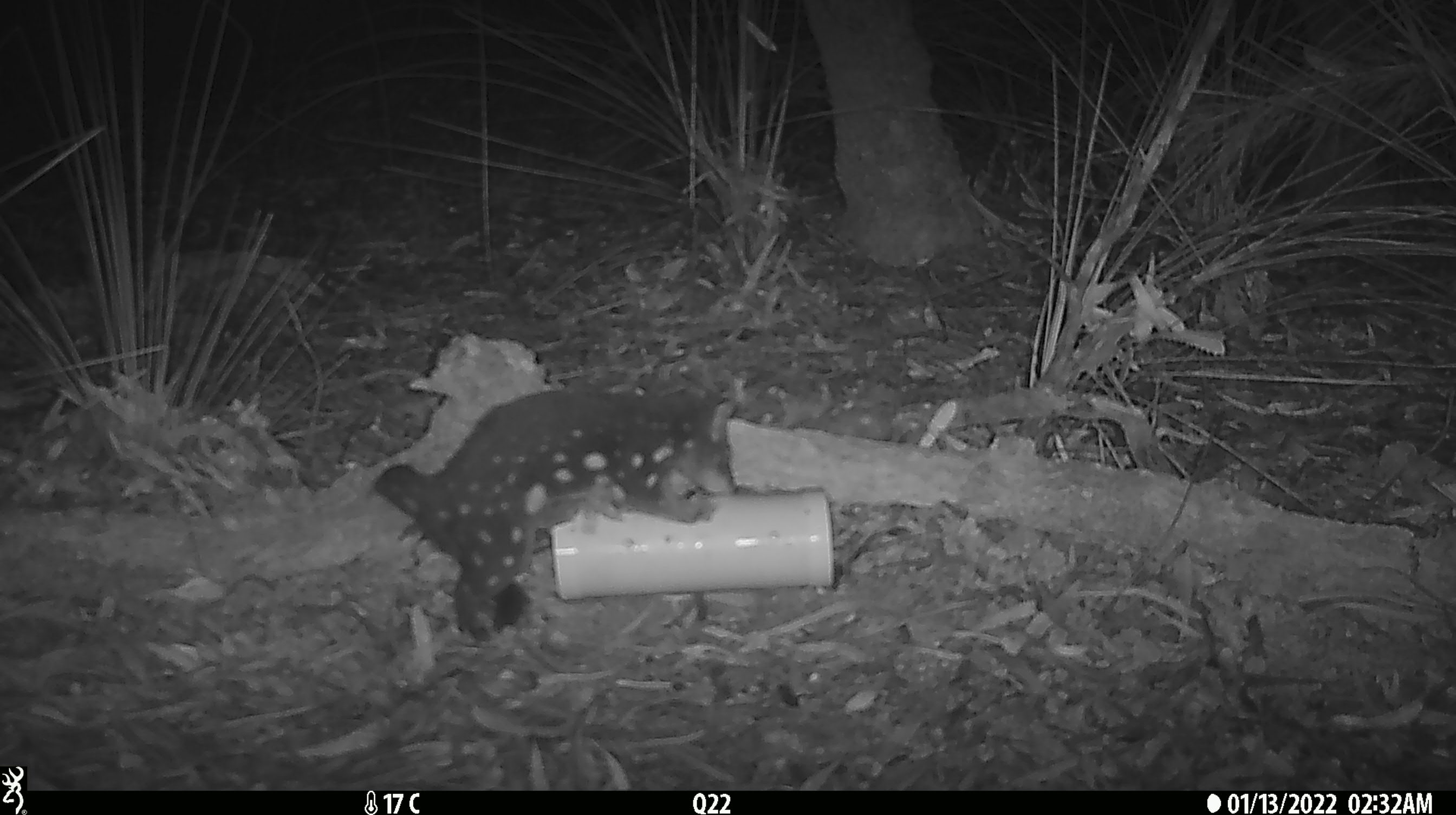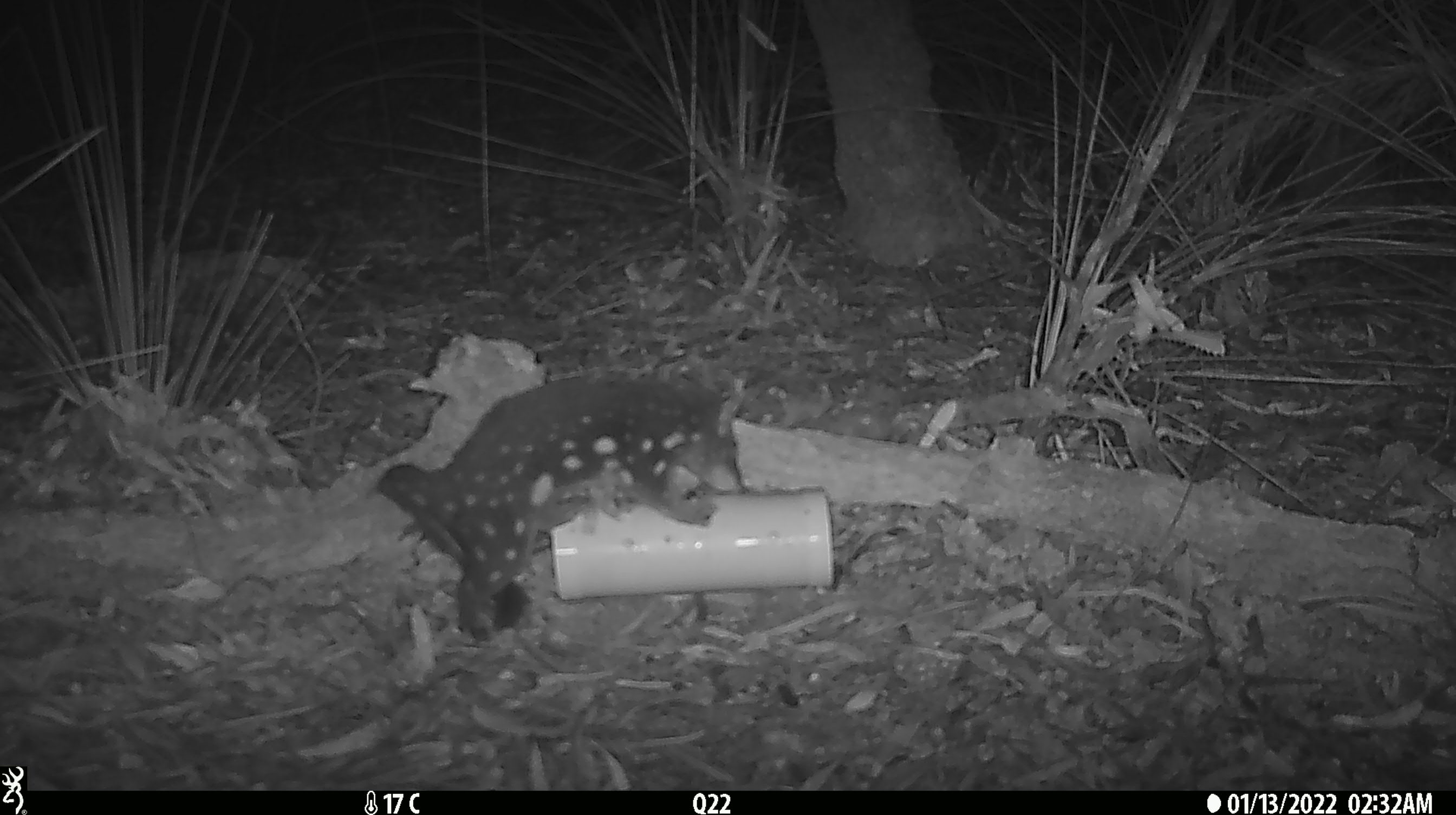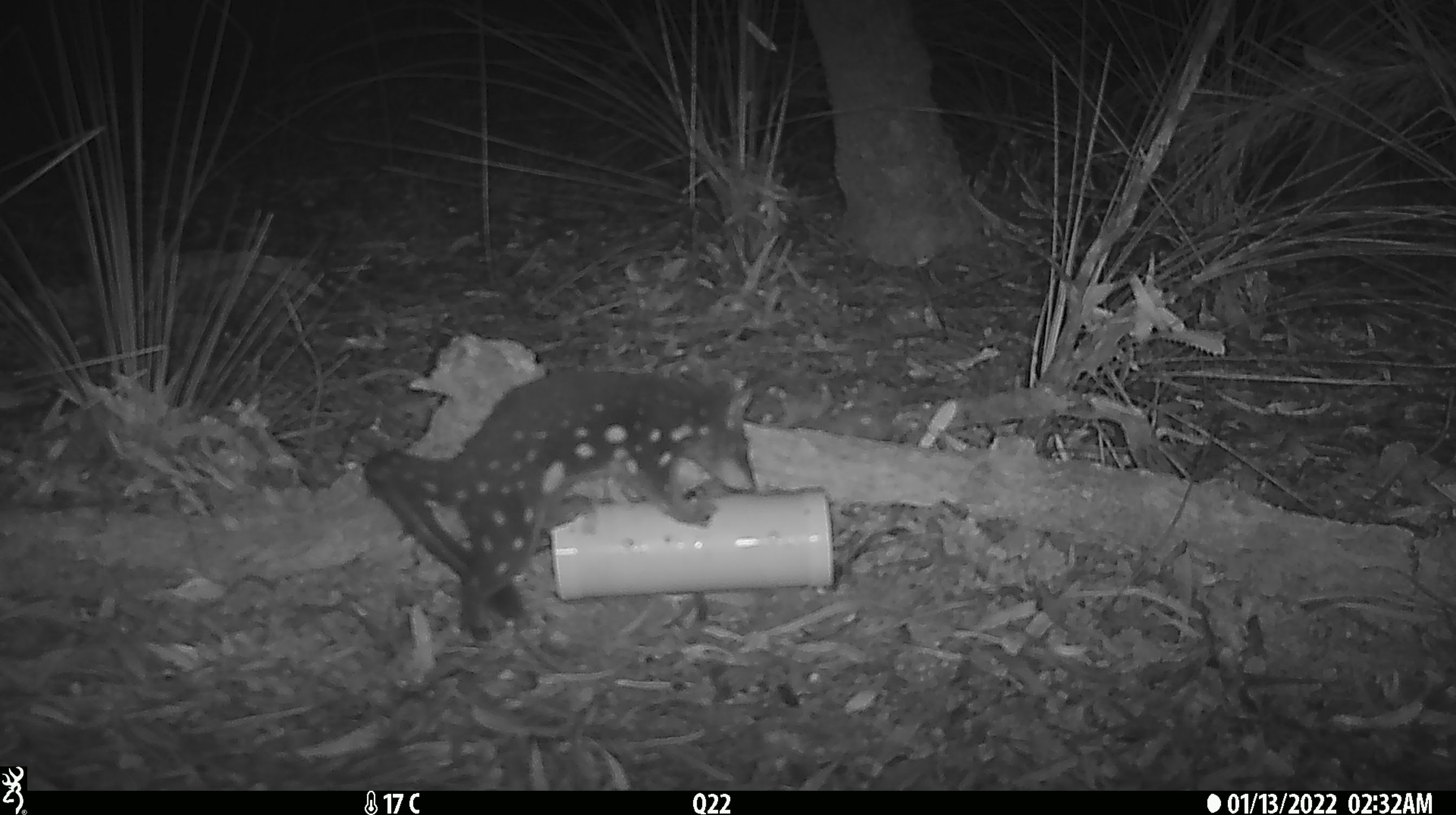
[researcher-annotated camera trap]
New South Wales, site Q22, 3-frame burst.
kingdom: Animalia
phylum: Chordata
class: Mammalia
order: Dasyuromorphia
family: Dasyuridae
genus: Dasyurus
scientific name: Dasyurus maculatus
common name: spotted-tailed quoll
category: quoll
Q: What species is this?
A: Quoll (spotted-tailed quoll) (Dasyurus maculatus).